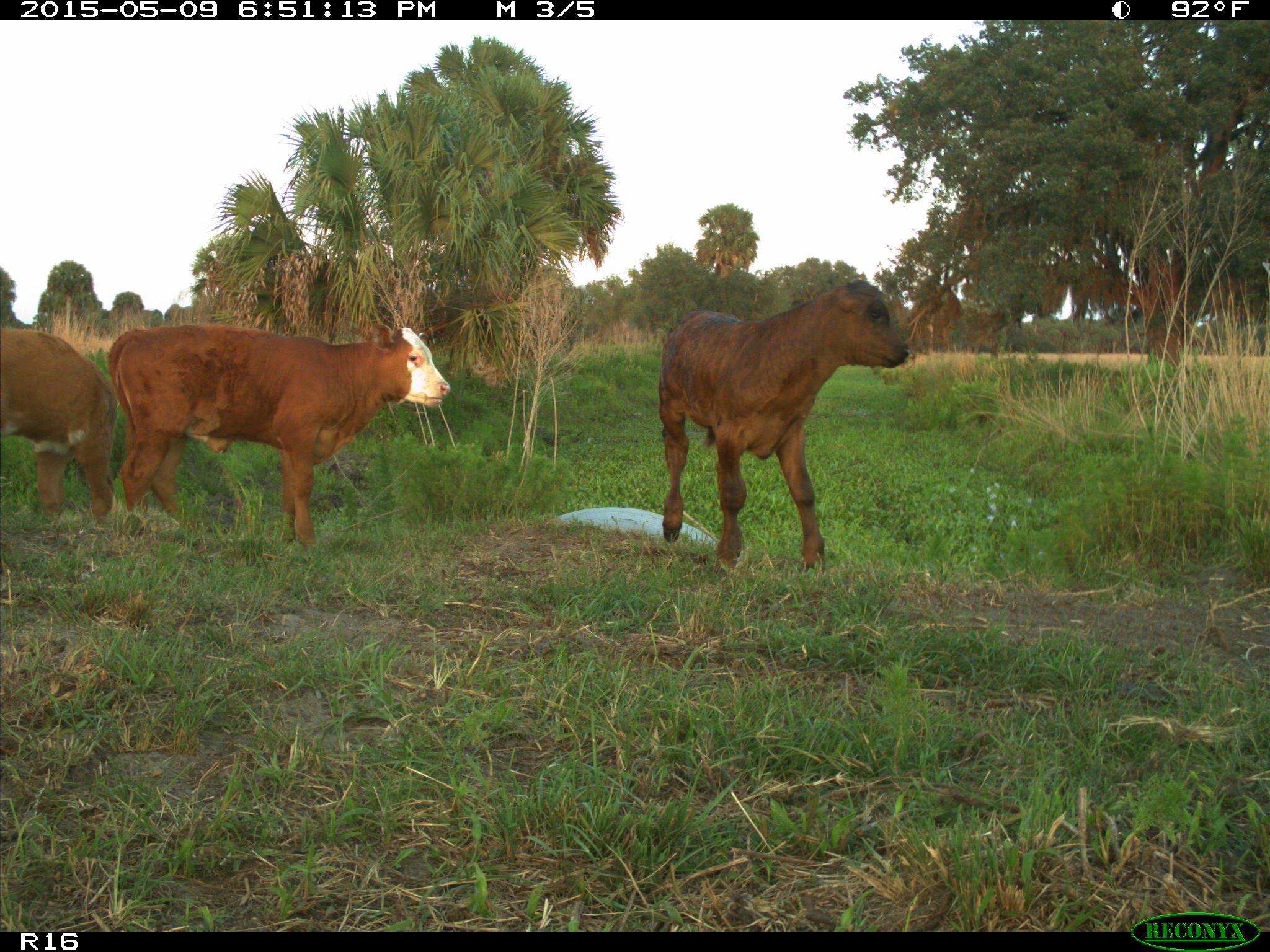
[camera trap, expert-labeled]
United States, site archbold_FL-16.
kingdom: Animalia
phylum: Chordata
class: Mammalia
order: Artiodactyla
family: Bovidae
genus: Bos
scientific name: Bos taurus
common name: domestic cow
Bos taurus (domestic cow).